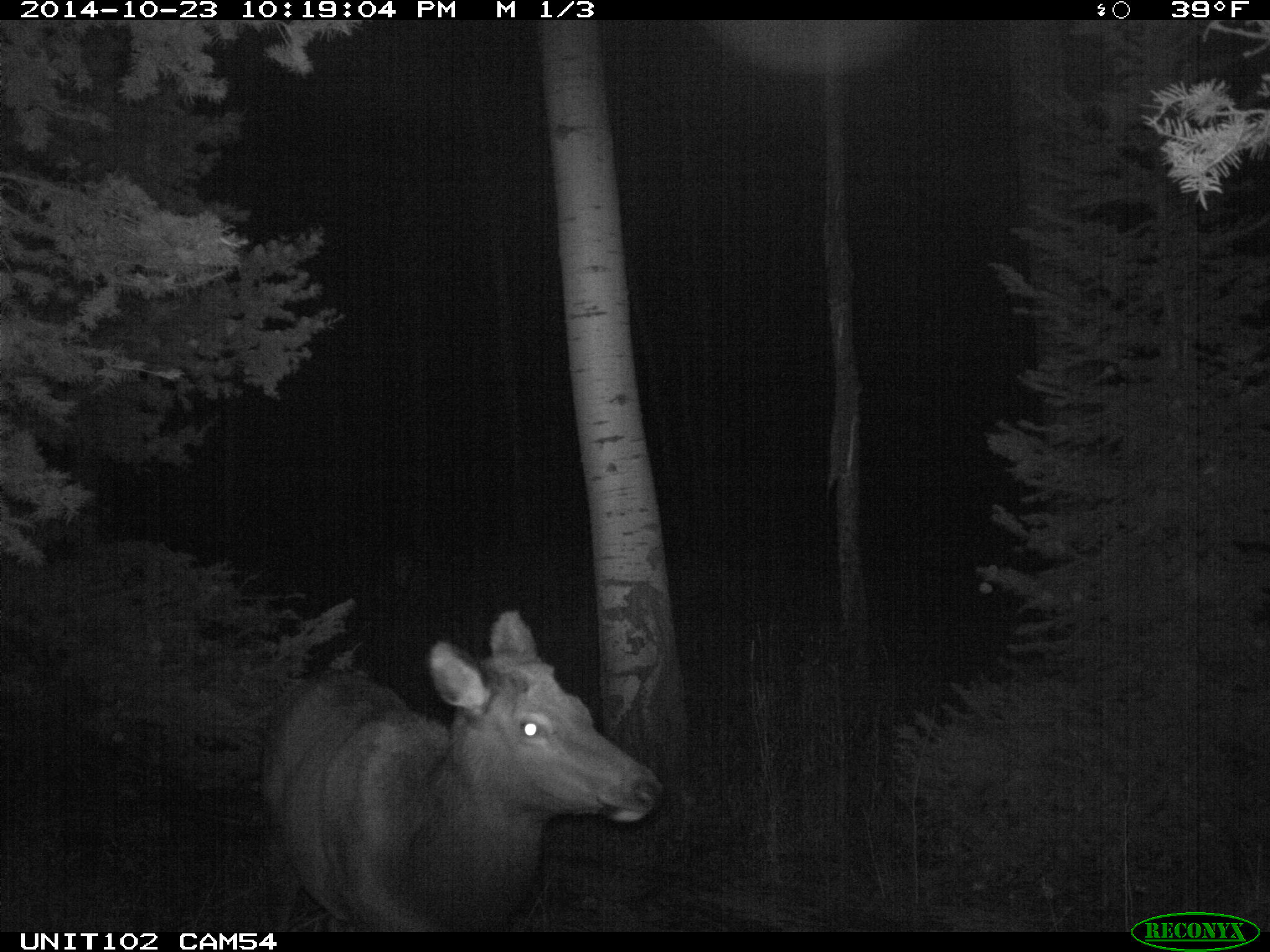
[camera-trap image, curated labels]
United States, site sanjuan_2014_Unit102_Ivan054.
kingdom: Animalia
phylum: Chordata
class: Mammalia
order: Artiodactyla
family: Cervidae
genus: Cervus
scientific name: Cervus elaphus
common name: red deer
Cervus elaphus (red deer).